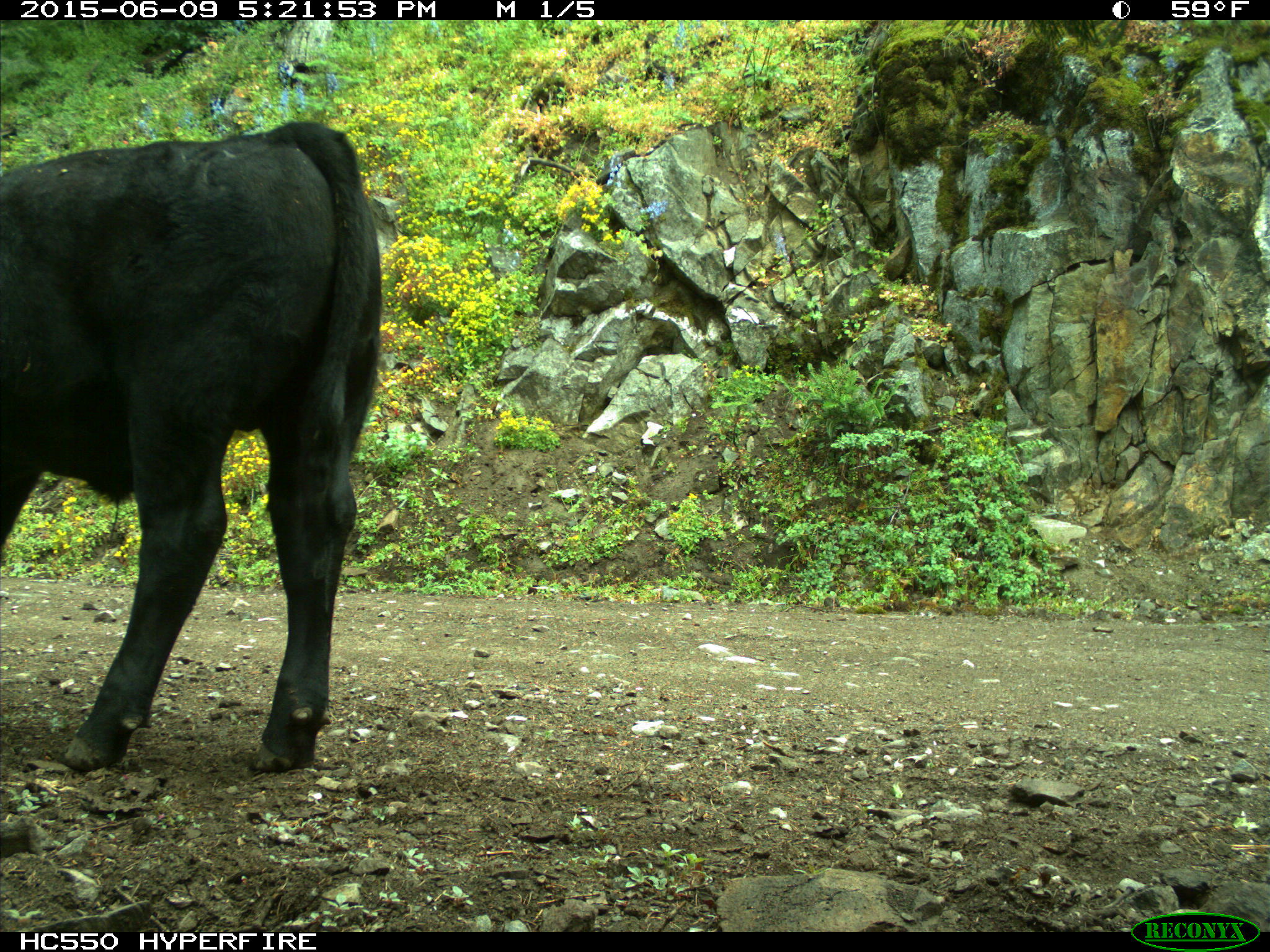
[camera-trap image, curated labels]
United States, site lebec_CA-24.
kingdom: Animalia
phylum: Chordata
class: Mammalia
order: Artiodactyla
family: Bovidae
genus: Bos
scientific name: Bos taurus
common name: domestic cow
Bos taurus (domestic cow).